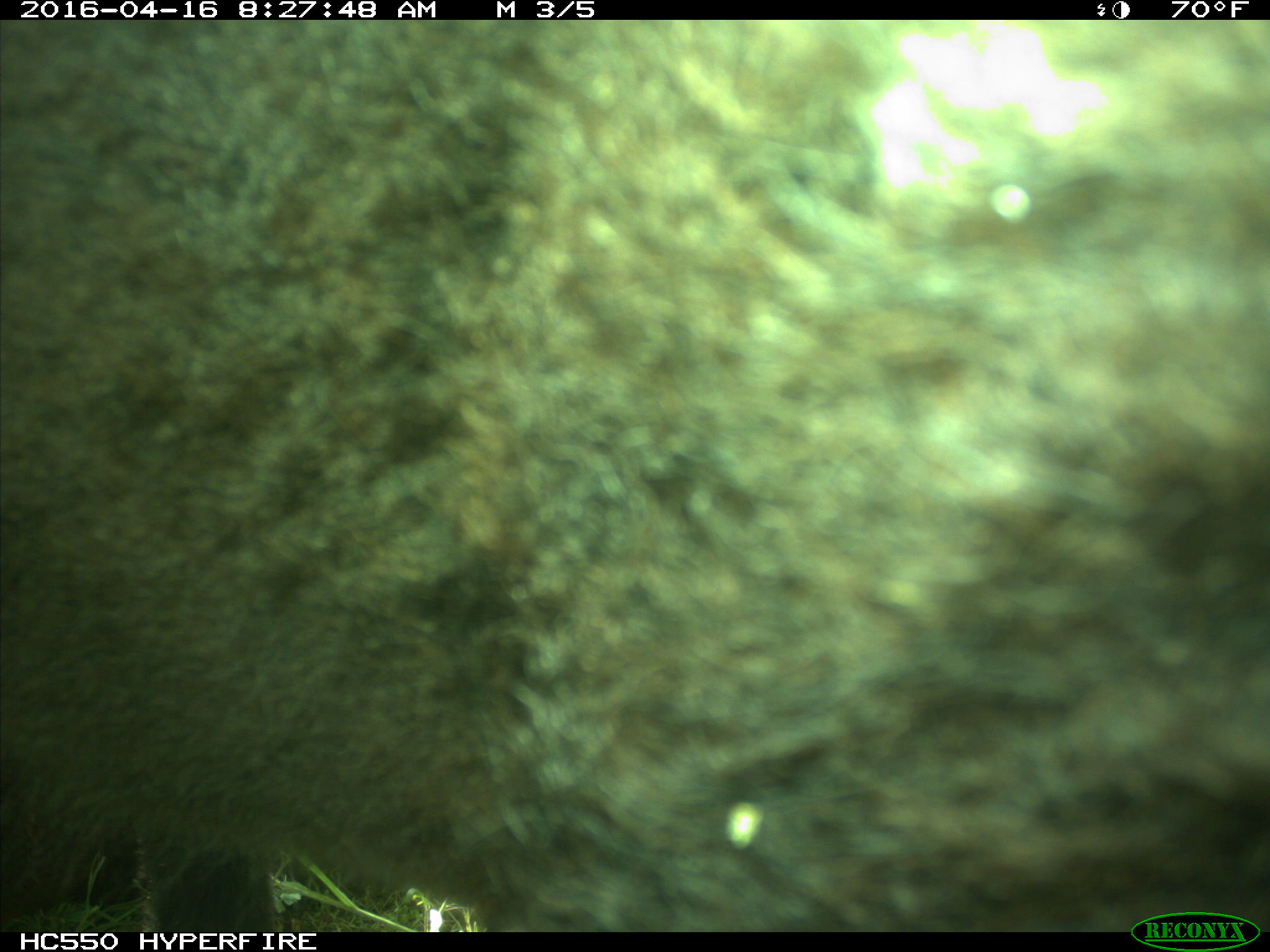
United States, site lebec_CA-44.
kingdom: Animalia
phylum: Chordata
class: Mammalia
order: Artiodactyla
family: Bovidae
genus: Bos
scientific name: Bos taurus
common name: domestic cow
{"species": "Bos taurus (domestic cow)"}